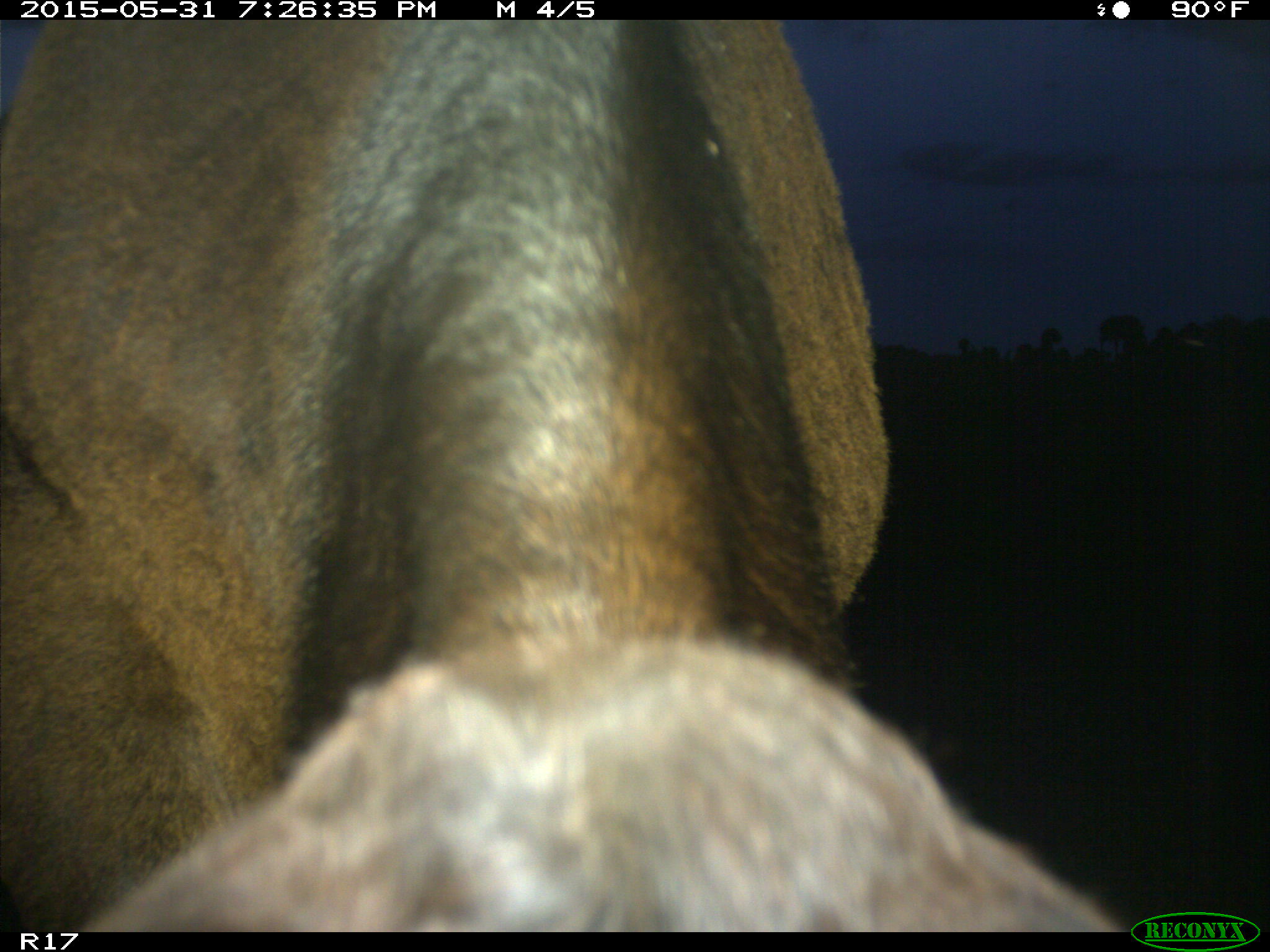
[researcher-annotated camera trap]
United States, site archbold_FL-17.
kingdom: Animalia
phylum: Chordata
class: Mammalia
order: Artiodactyla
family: Bovidae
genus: Bos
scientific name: Bos taurus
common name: domestic cow